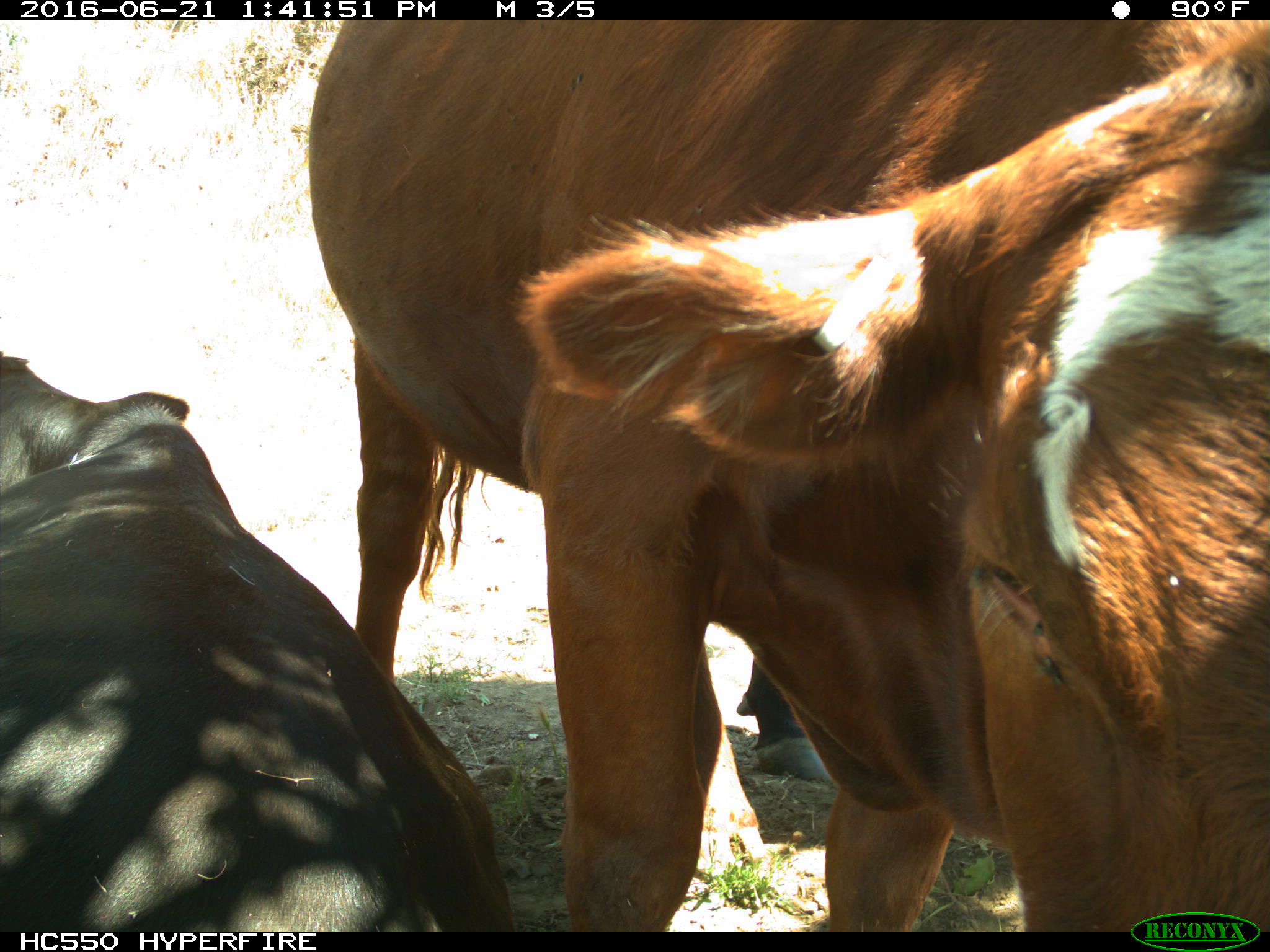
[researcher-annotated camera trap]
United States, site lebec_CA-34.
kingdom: Animalia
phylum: Chordata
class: Mammalia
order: Artiodactyla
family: Bovidae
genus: Bos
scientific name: Bos taurus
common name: domestic cow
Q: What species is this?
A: Bos taurus (domestic cow).